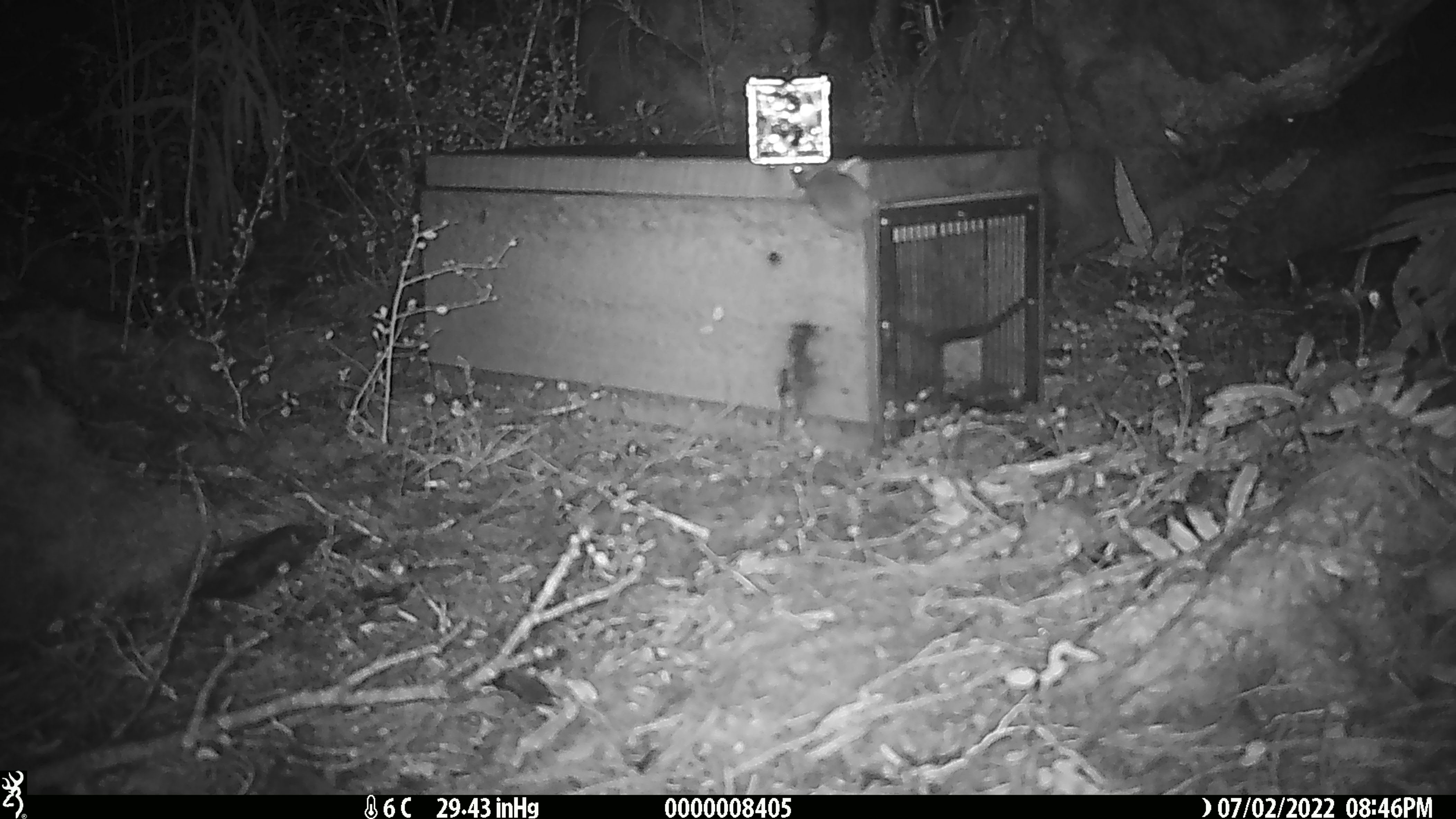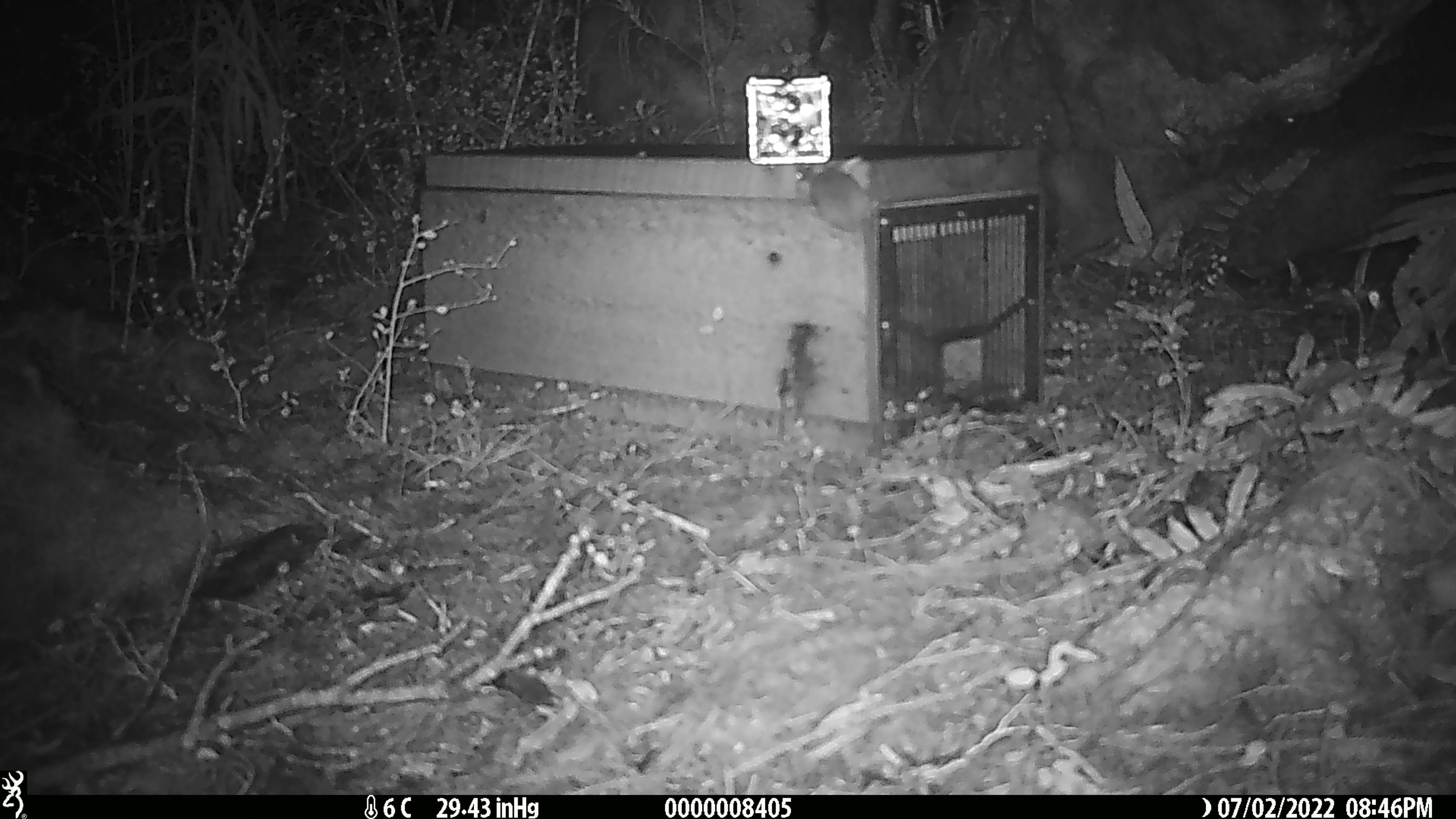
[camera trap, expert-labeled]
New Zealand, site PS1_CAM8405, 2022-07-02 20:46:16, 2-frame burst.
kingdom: Animalia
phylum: Chordata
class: Mammalia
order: Rodentia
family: Muridae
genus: Mus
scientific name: Mus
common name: mouse